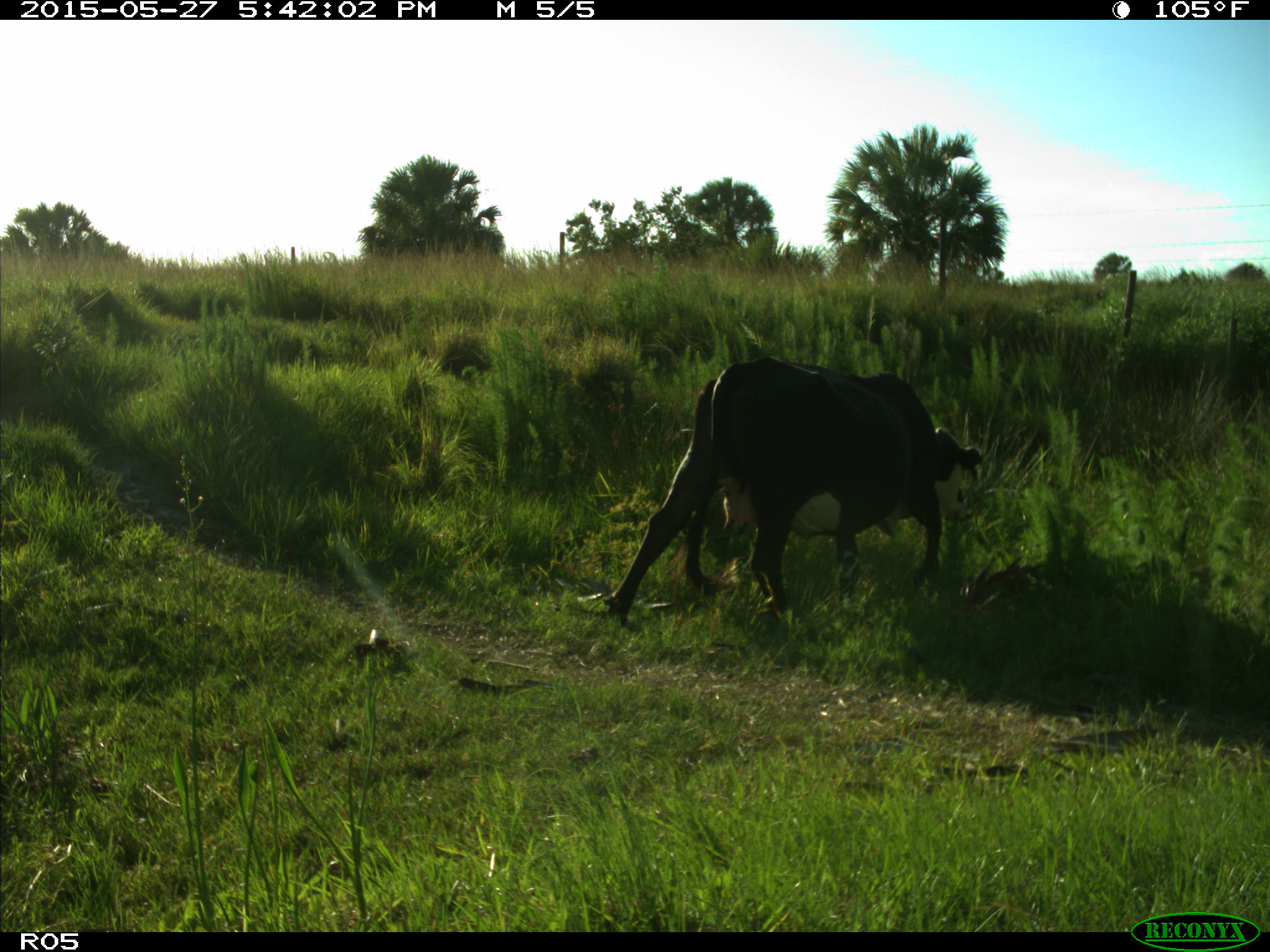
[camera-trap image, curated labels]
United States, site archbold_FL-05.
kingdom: Animalia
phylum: Chordata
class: Mammalia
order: Artiodactyla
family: Bovidae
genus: Bos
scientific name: Bos taurus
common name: domestic cow